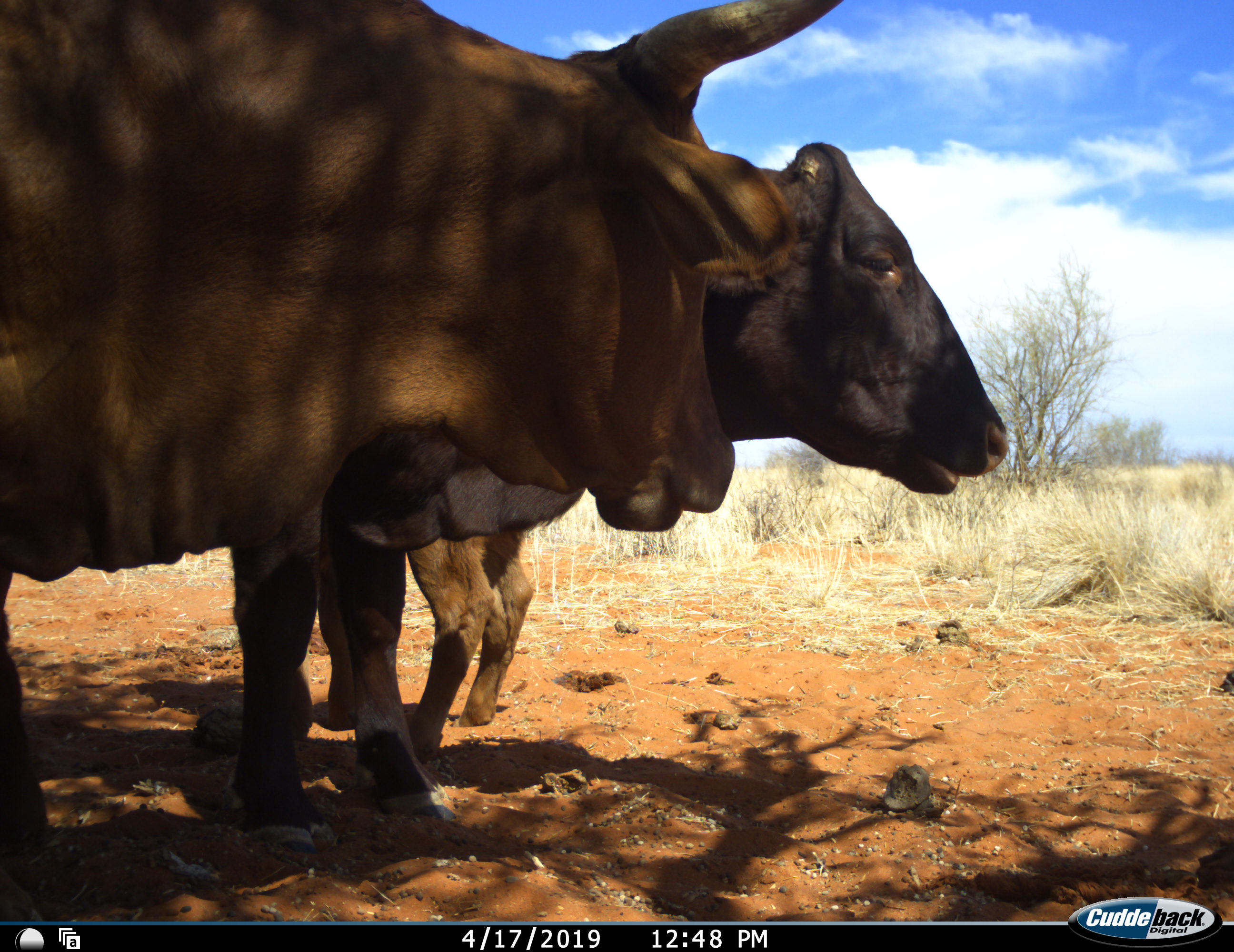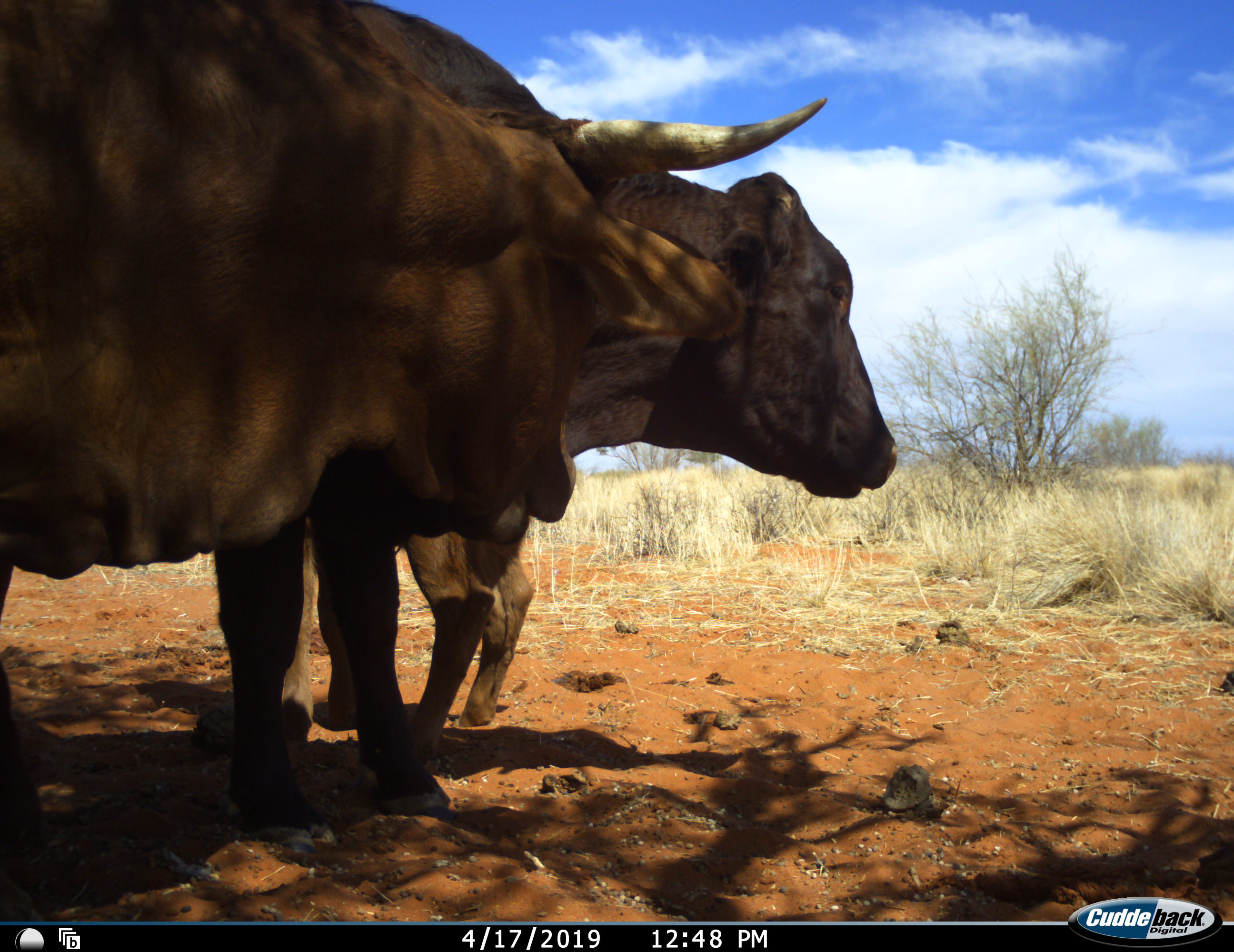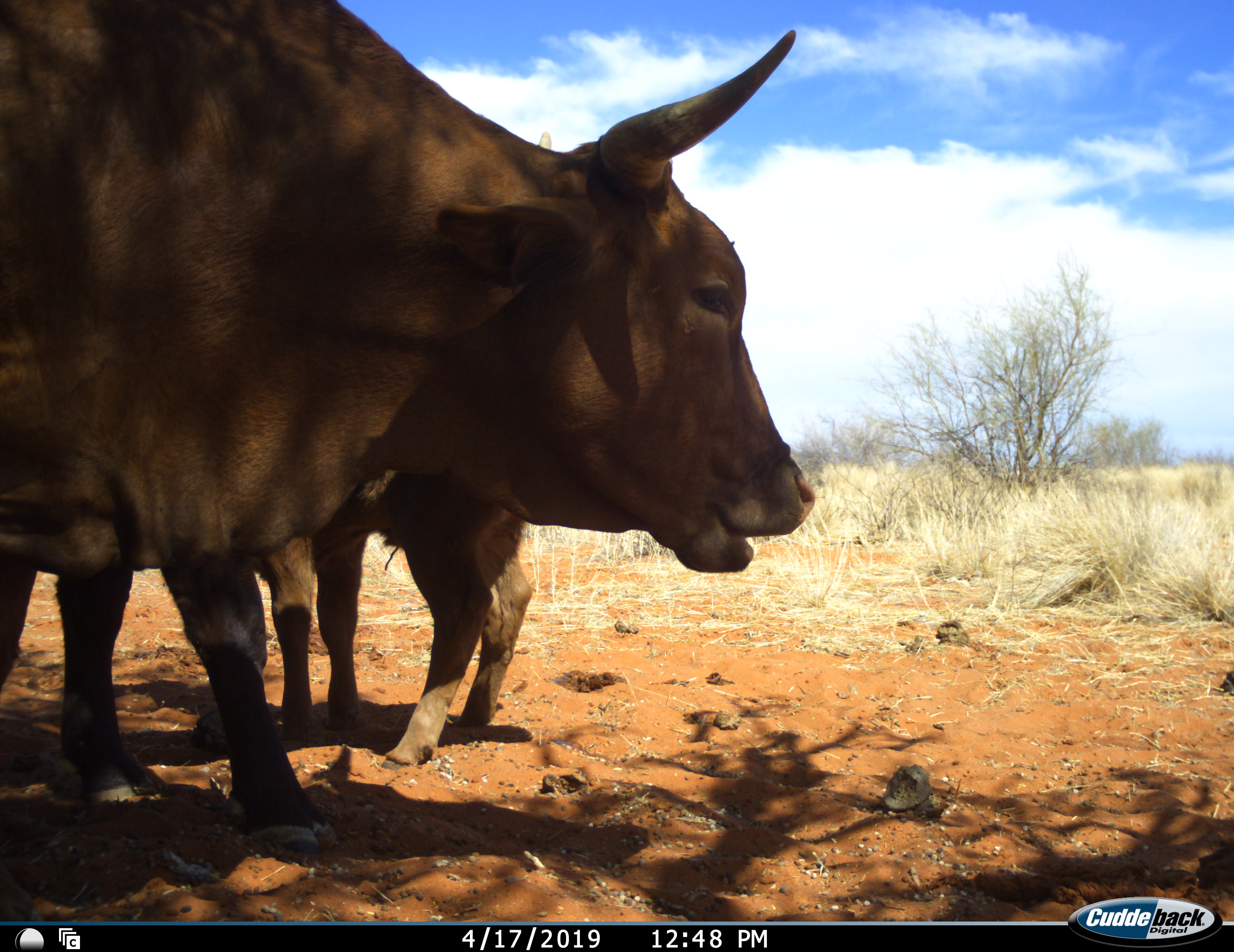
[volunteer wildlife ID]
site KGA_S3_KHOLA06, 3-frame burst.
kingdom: Animalia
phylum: Chordata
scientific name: Vertebrata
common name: domestic animal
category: domesticanimal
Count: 2.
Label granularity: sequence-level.